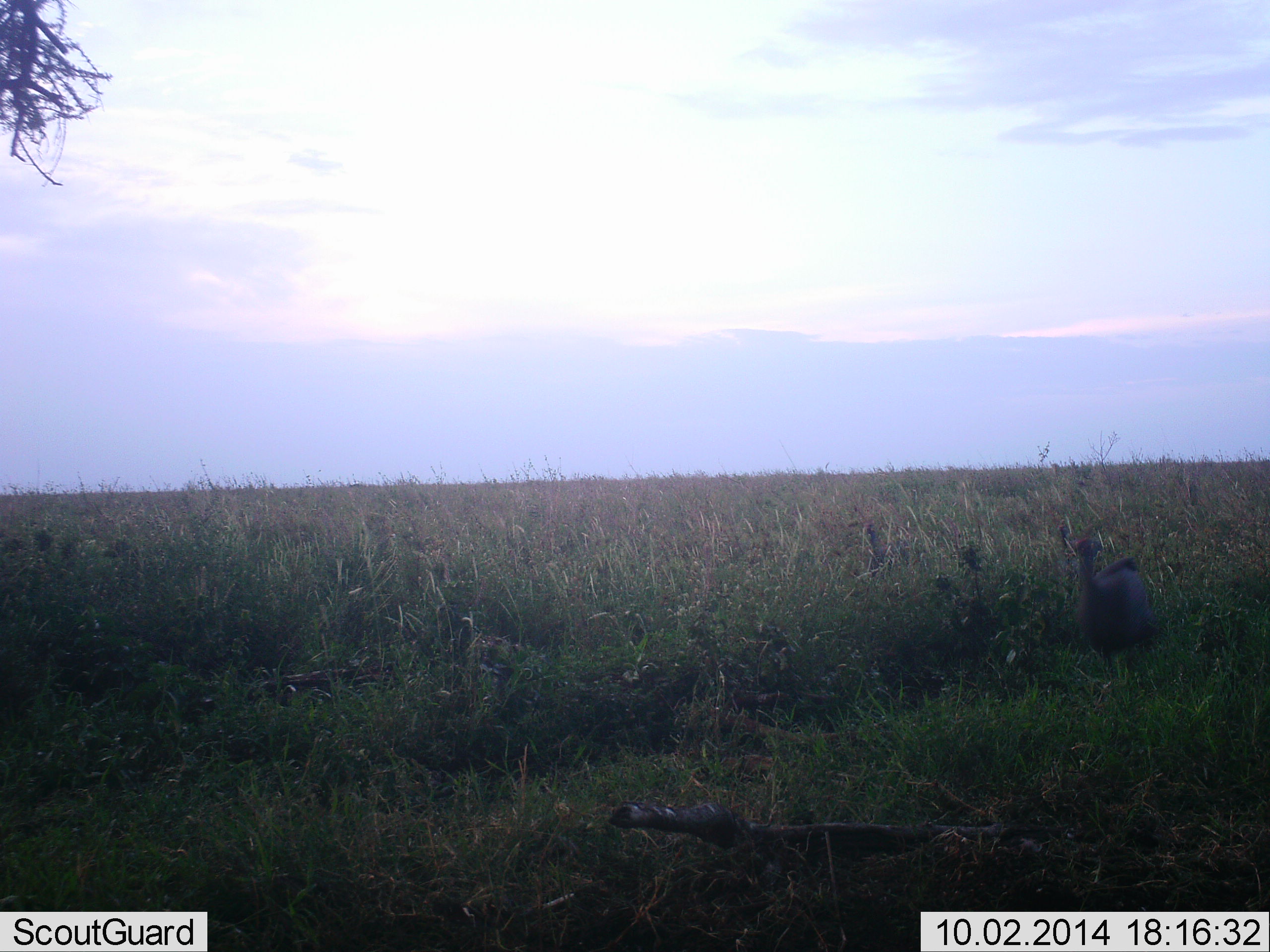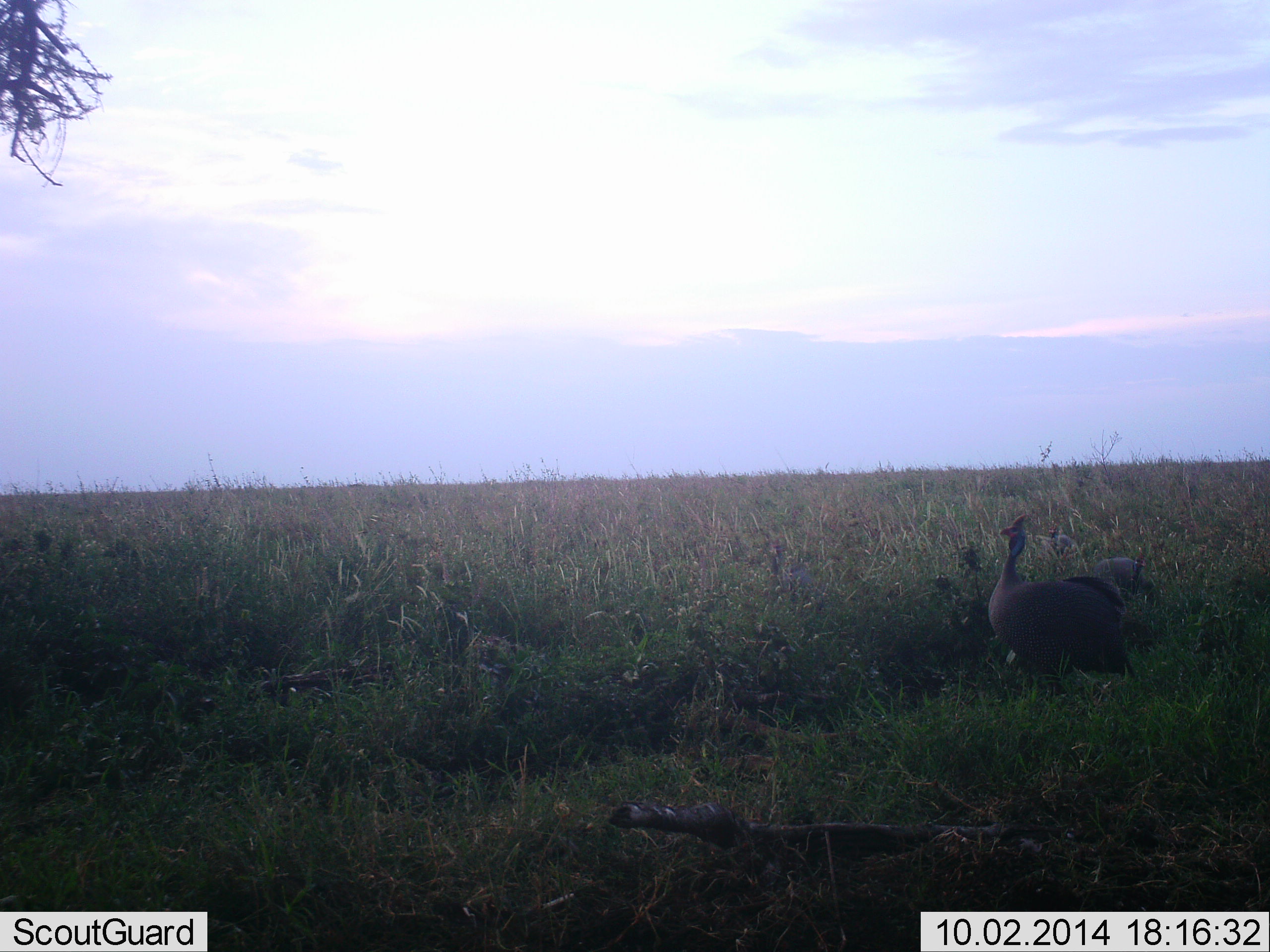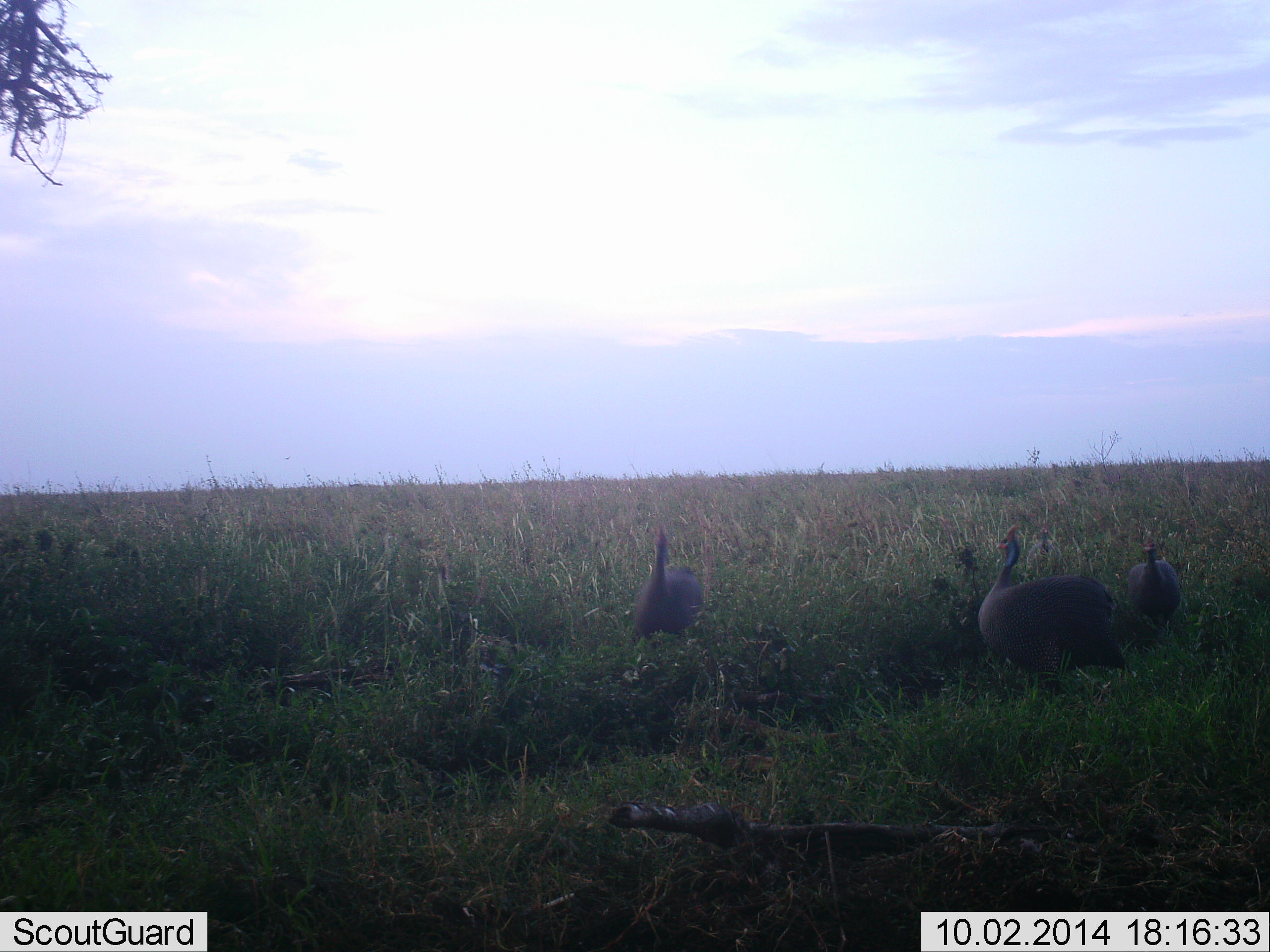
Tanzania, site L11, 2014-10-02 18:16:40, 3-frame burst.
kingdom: Animalia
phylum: Chordata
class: Aves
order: Galliformes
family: Numididae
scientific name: Numididae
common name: guinea fowl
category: guineafowl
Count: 3.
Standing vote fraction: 30%.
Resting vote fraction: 10%.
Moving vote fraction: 70%.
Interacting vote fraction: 10%.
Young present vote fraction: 0%.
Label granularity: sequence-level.